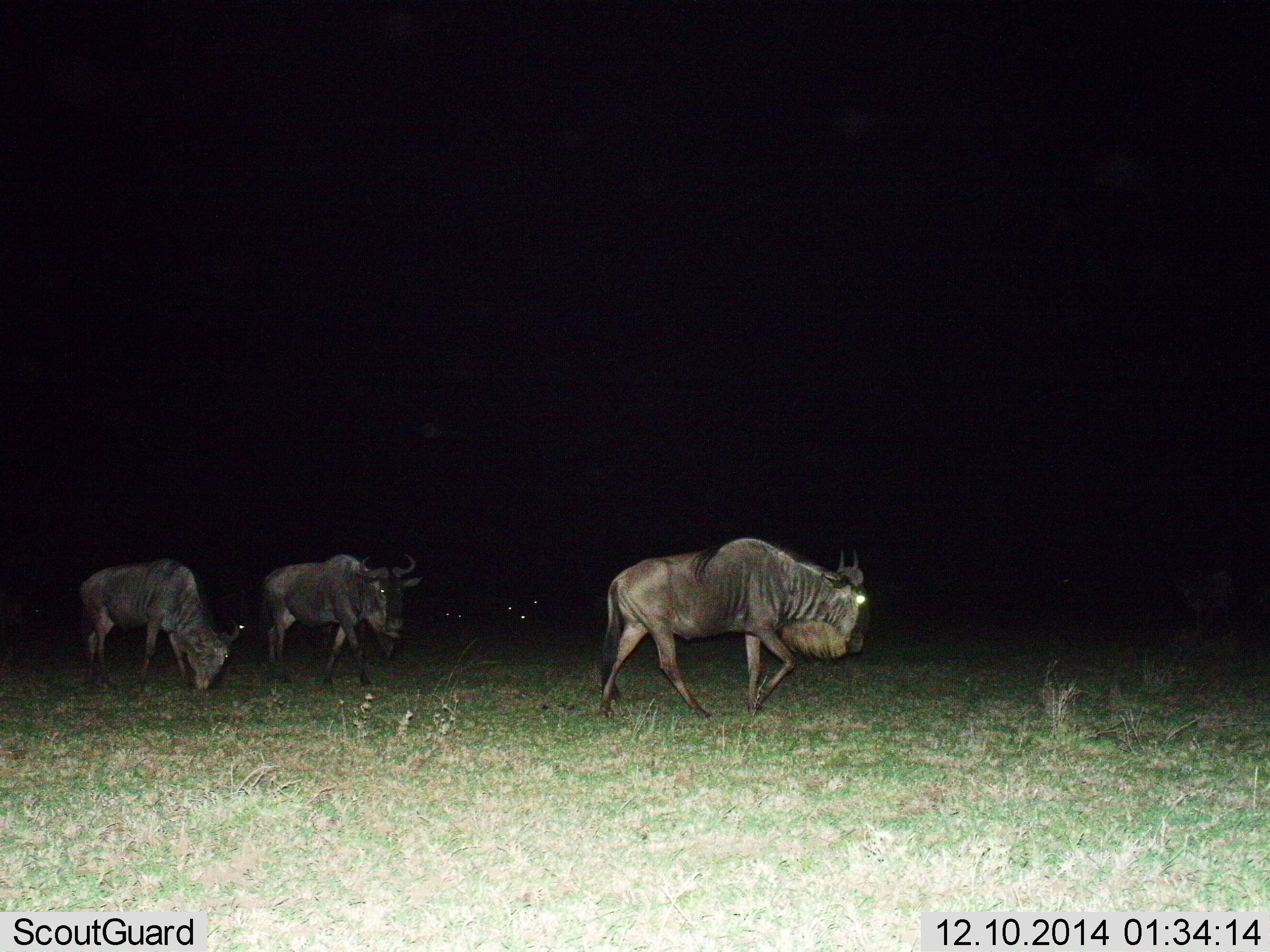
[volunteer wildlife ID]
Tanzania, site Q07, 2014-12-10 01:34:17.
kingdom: Animalia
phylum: Chordata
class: Mammalia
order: Artiodactyla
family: Bovidae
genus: Connochaetes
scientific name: Connochaetes taurinus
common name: blue wildebeest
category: wildebeest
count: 3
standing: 20%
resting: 0%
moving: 100%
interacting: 0%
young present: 0%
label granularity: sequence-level